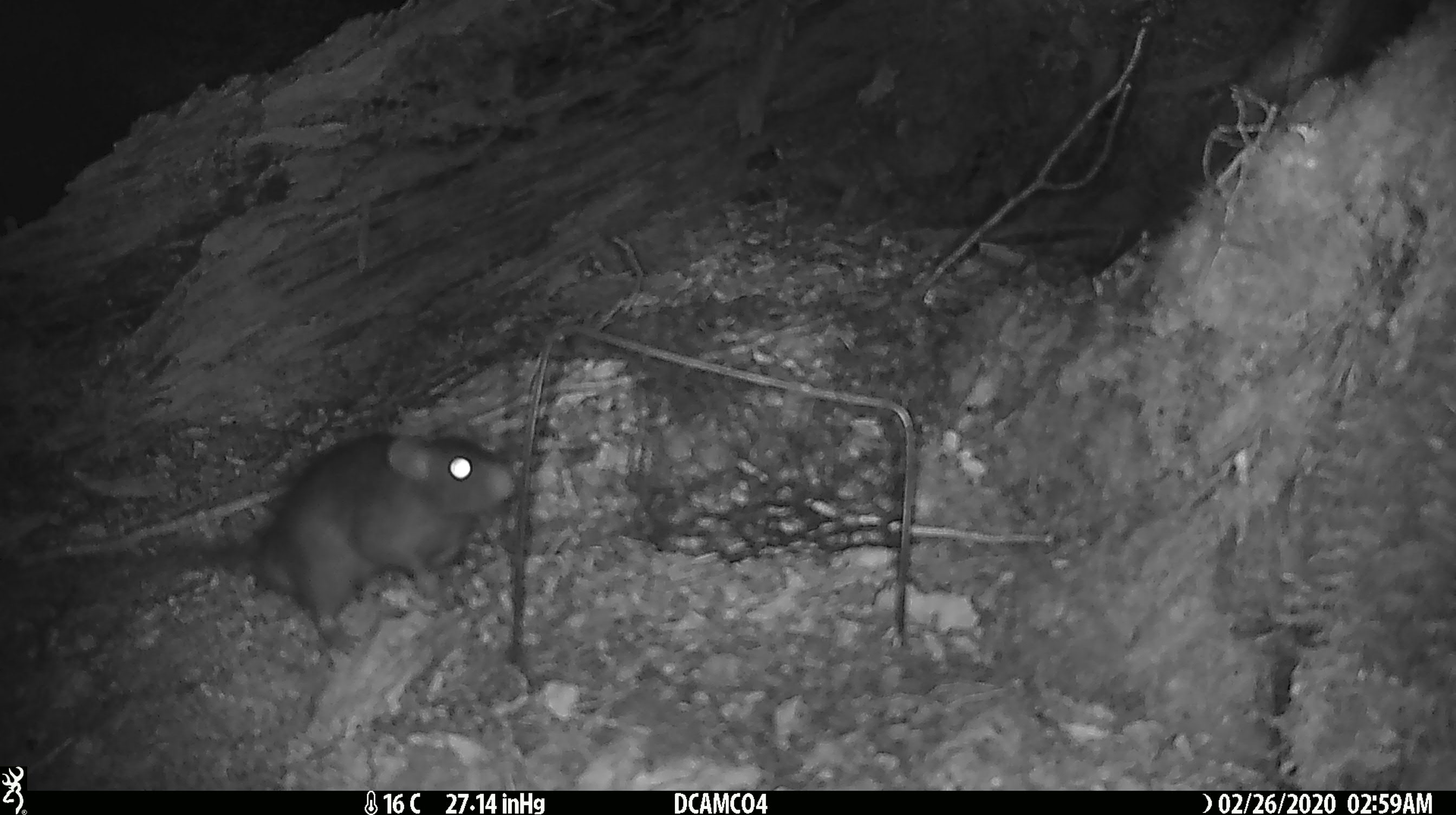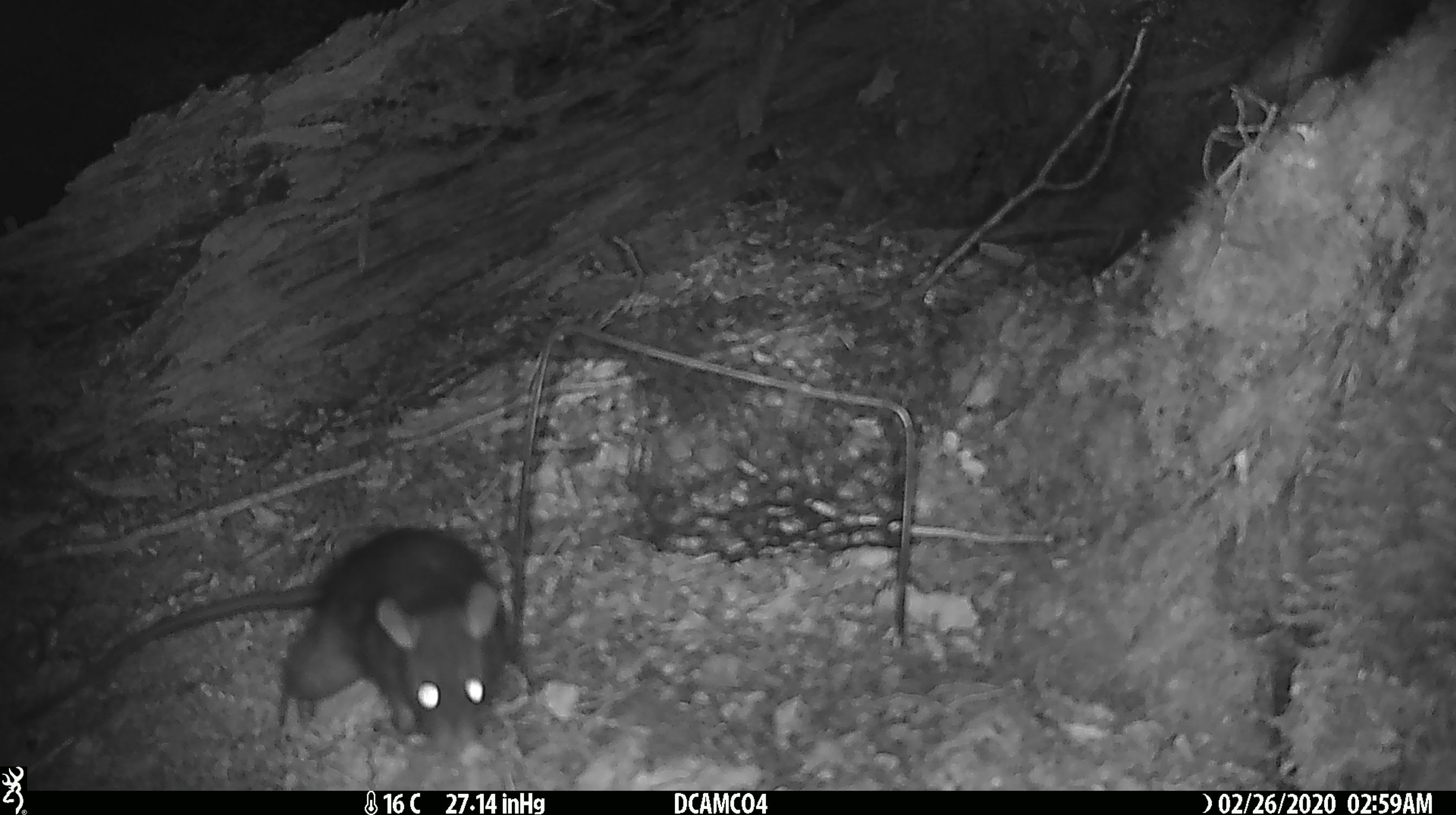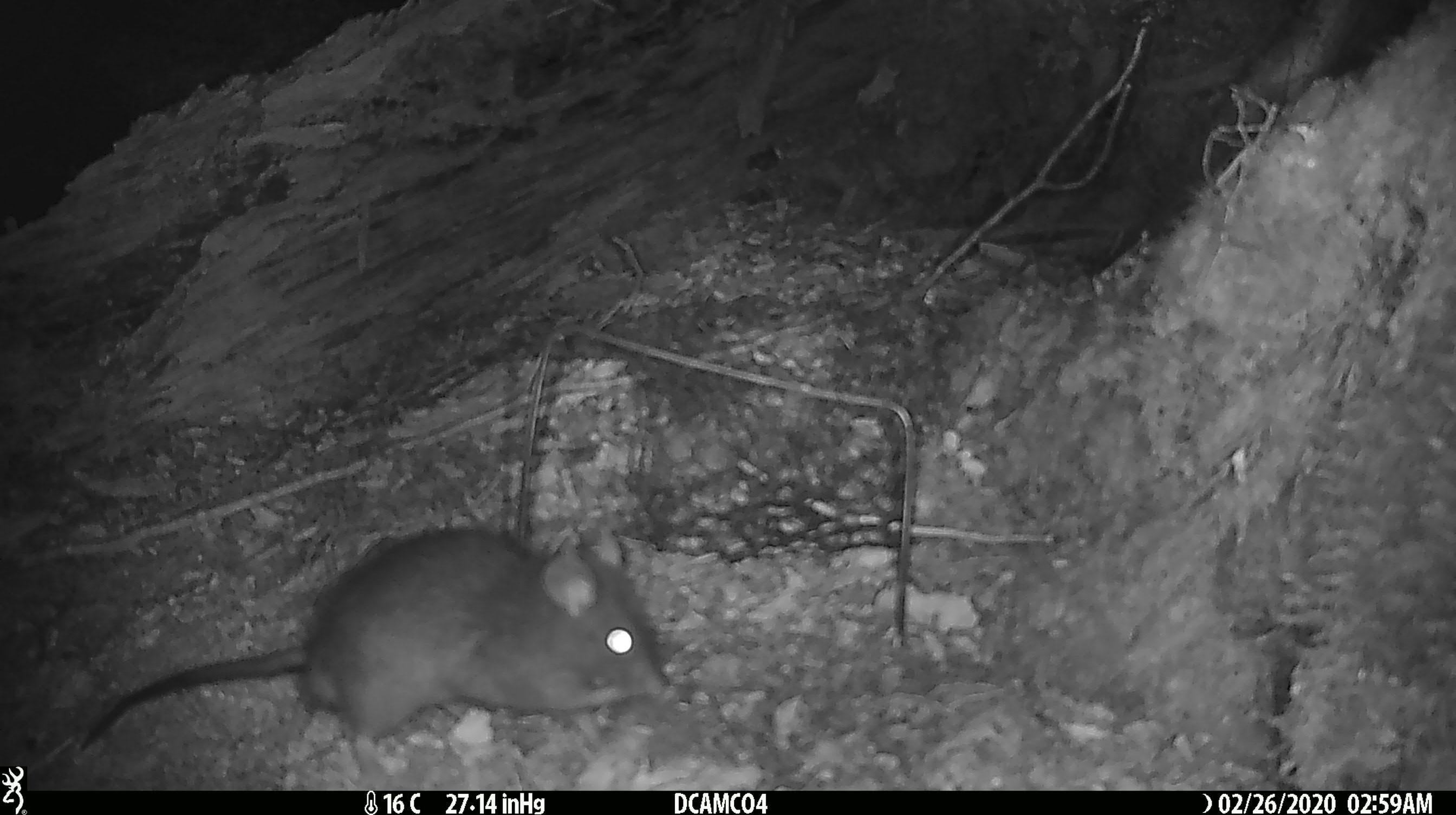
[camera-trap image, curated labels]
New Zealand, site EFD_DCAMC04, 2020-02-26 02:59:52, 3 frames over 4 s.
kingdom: Animalia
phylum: Chordata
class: Mammalia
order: Rodentia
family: Muridae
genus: Rattus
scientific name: Rattus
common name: rat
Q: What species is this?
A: Rat (Rattus).